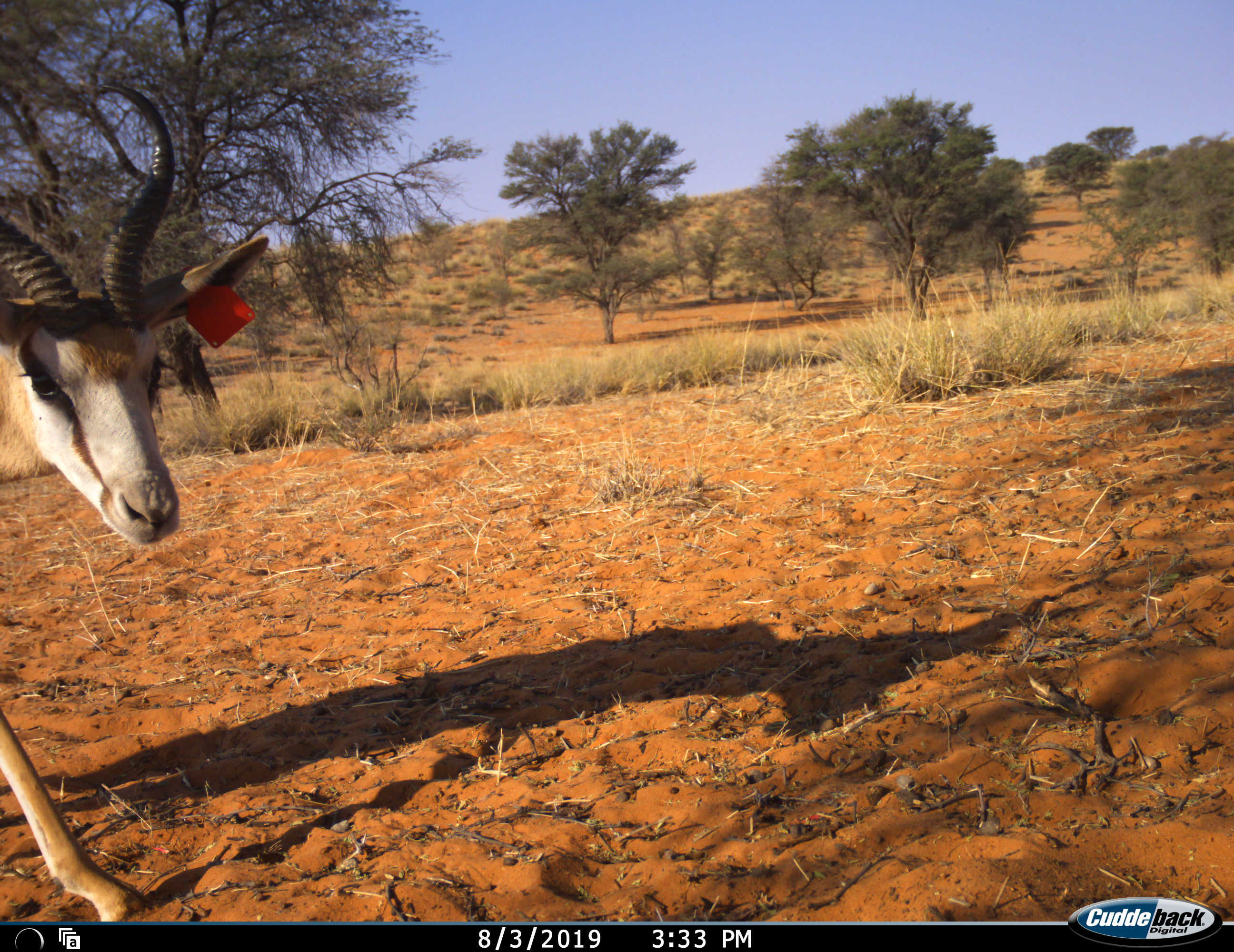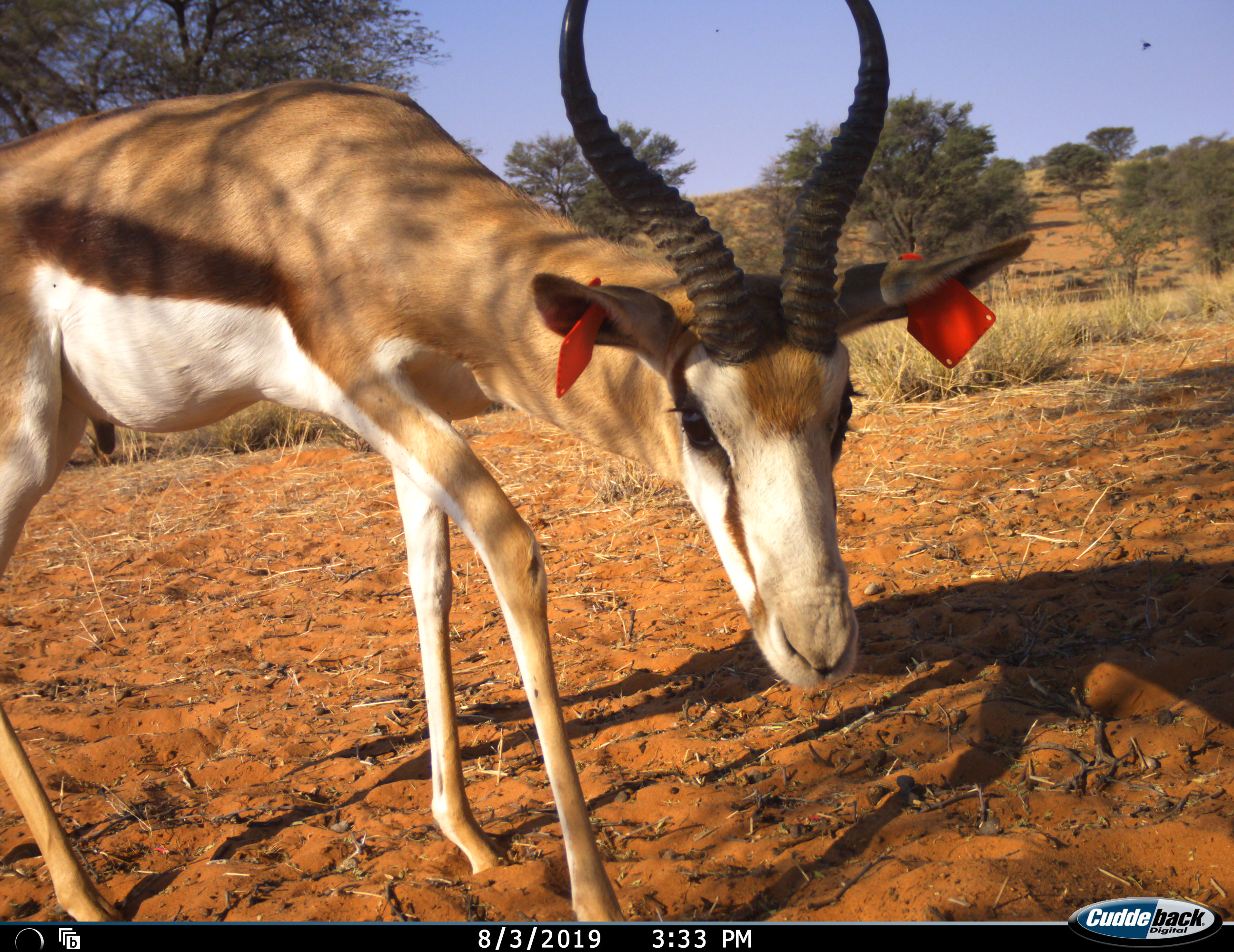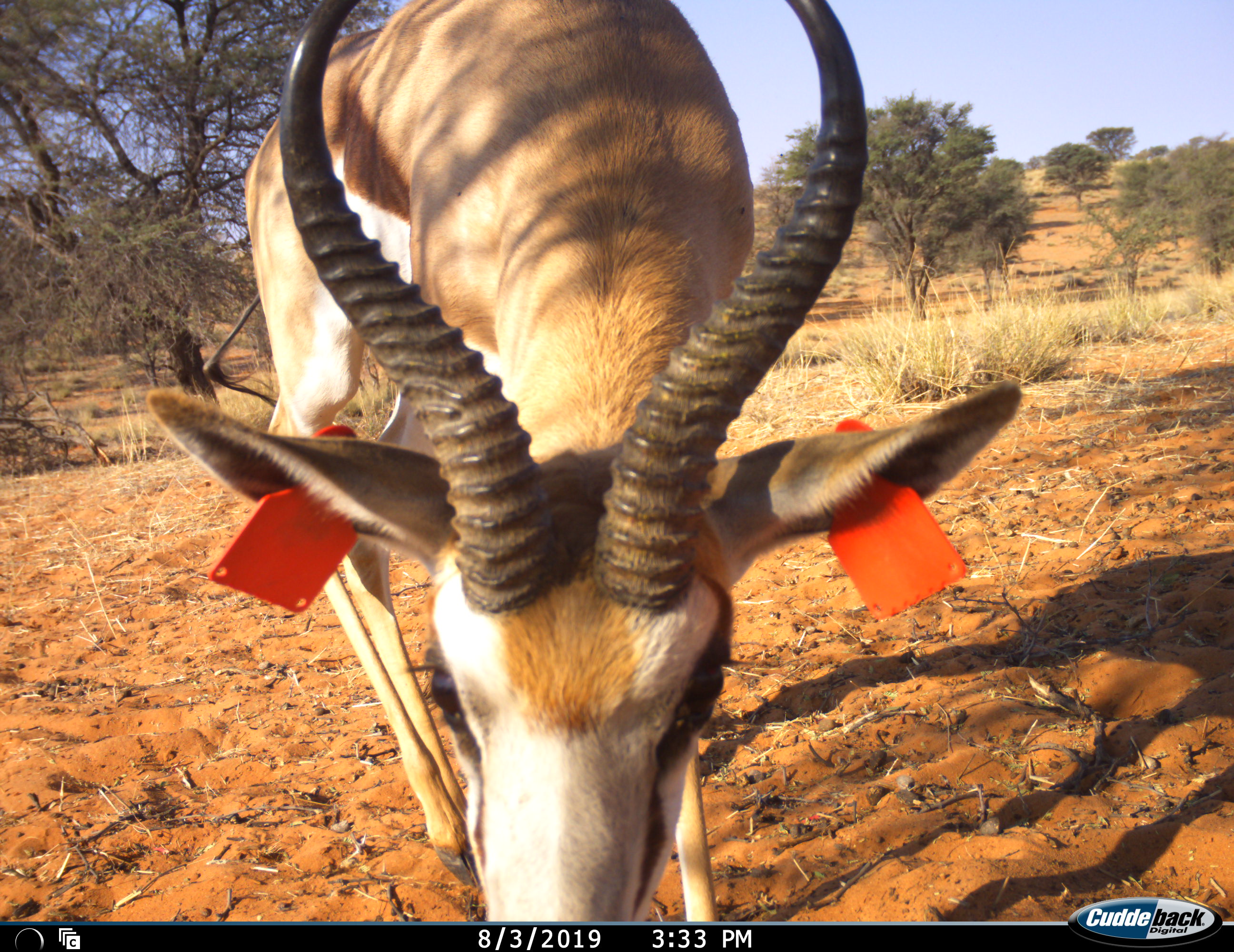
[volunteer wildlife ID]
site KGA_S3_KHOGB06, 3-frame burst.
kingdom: Animalia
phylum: Chordata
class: Mammalia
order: Artiodactyla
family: Bovidae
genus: Antidorcas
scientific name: Antidorcas marsupialis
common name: springbok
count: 1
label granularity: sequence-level